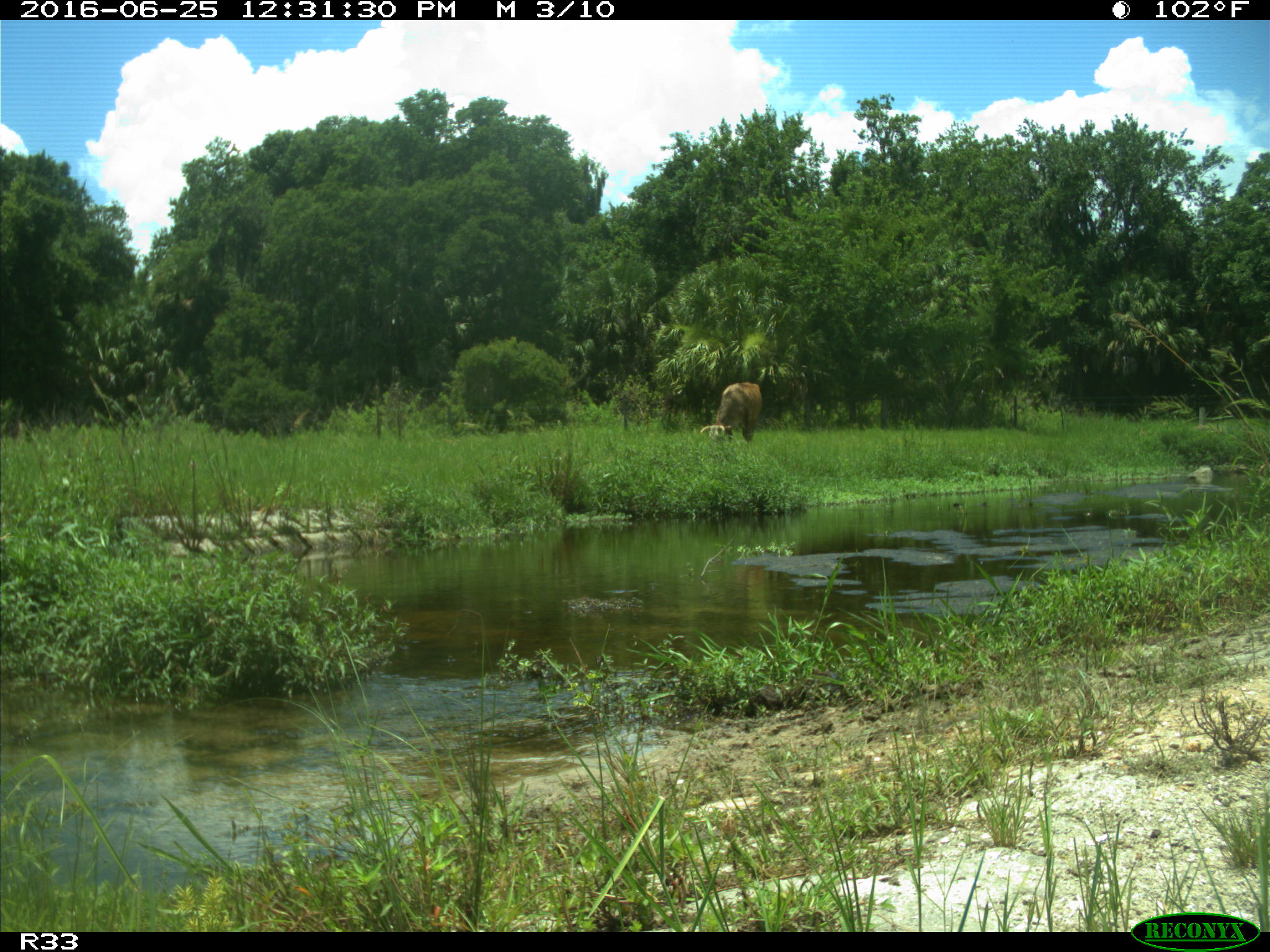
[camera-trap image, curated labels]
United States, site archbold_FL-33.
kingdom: Animalia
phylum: Chordata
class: Mammalia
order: Artiodactyla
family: Bovidae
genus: Bos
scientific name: Bos taurus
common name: domestic cow